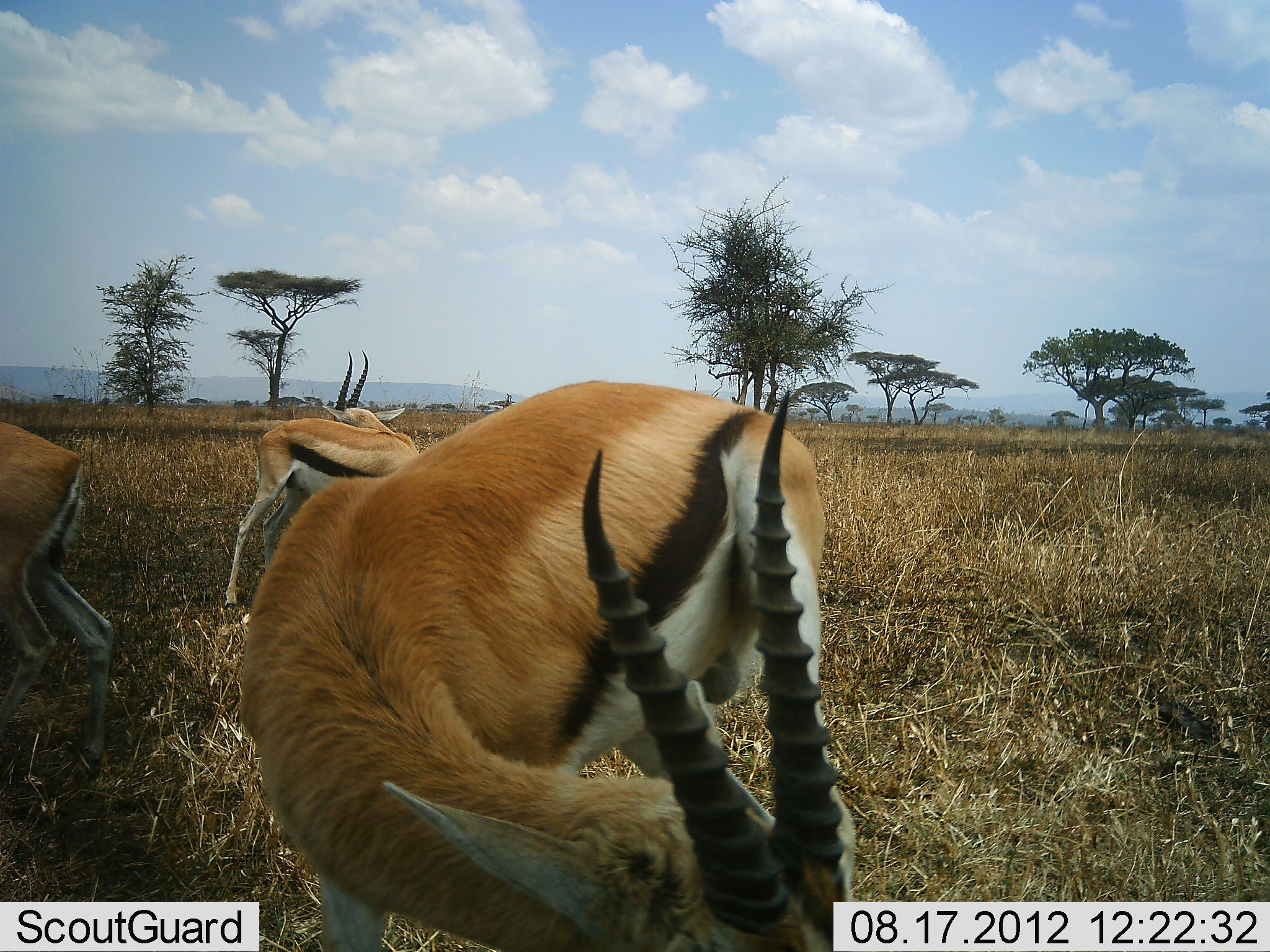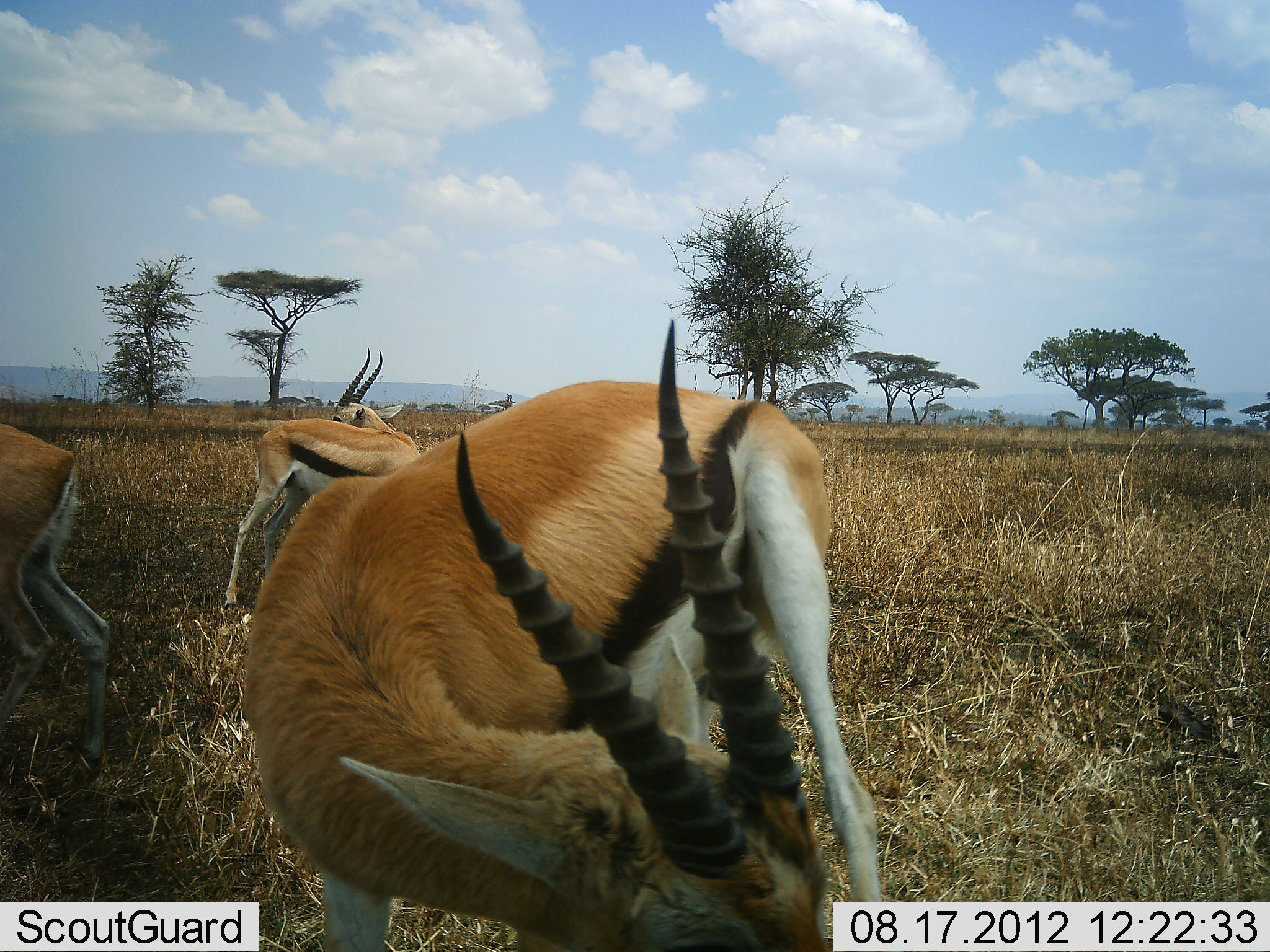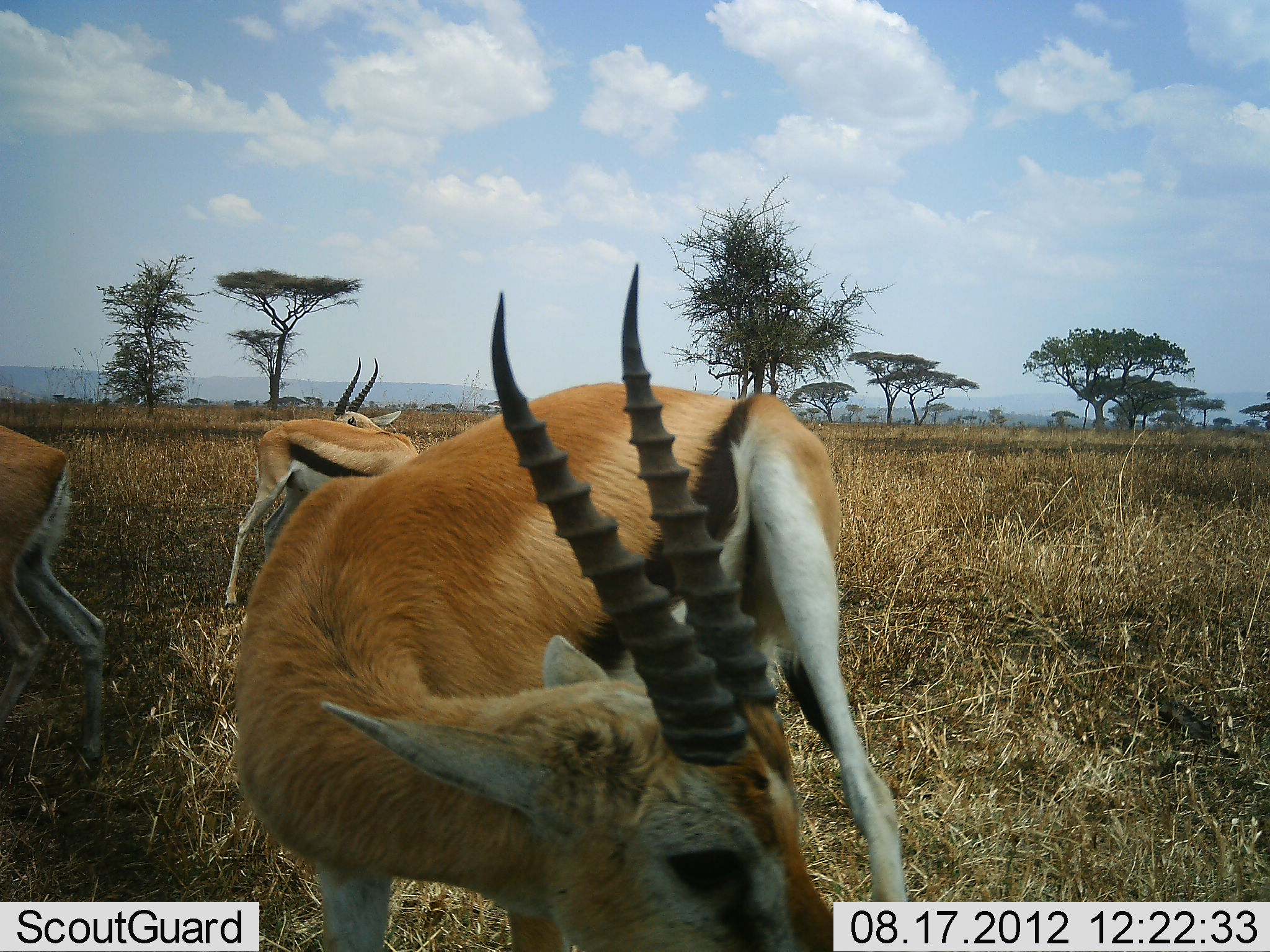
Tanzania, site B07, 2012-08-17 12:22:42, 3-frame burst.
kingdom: Animalia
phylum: Chordata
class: Mammalia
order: Artiodactyla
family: Bovidae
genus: Eudorcas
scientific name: Eudorcas thomsonii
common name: thomson's gazelle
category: gazellethomsons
Gazellethomsons (thomson's gazelle) (Eudorcas thomsonii), count 3. Behavior (volunteer vote fractions): standing 100%, resting 0%, moving 0%, interacting 0%. Young present (vote fraction): 0%. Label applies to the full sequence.